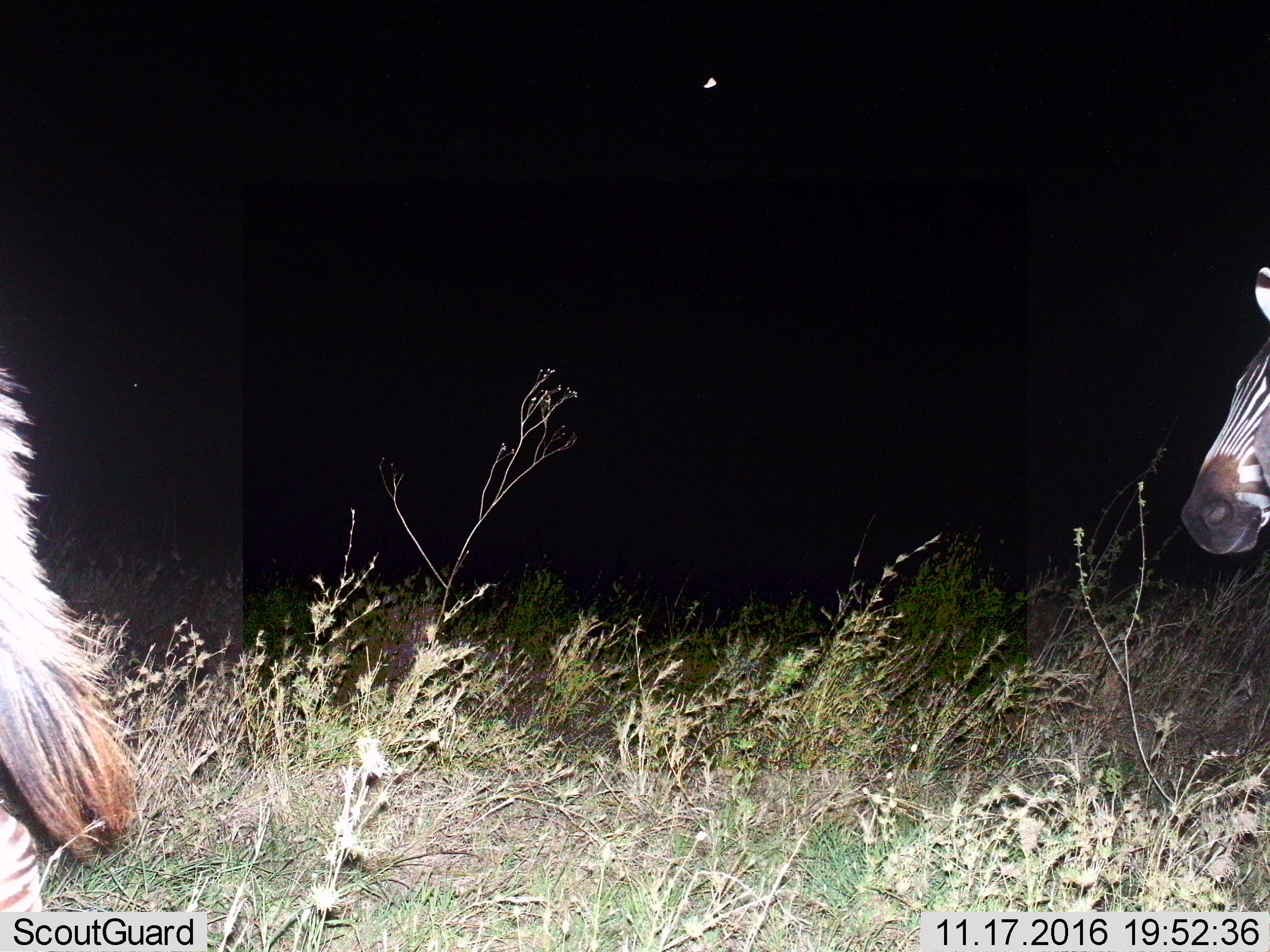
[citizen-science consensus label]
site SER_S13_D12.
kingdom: Animalia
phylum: Chordata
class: Mammalia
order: Perissodactyla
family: Equidae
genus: Equus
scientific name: Equus quagga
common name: plains zebra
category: zebraplains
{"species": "zebraplains (plains zebra) (Equus quagga)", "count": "2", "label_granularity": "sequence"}